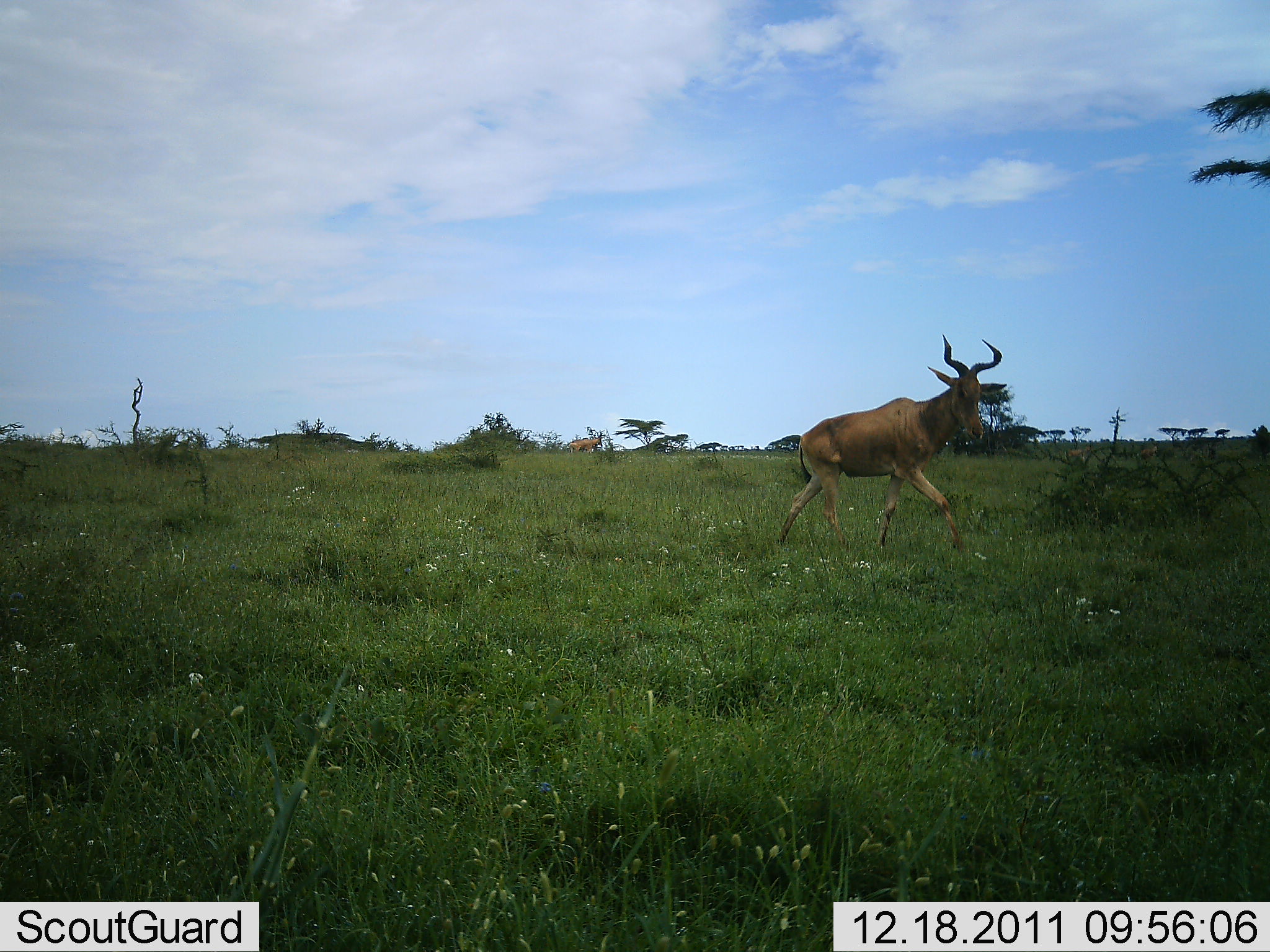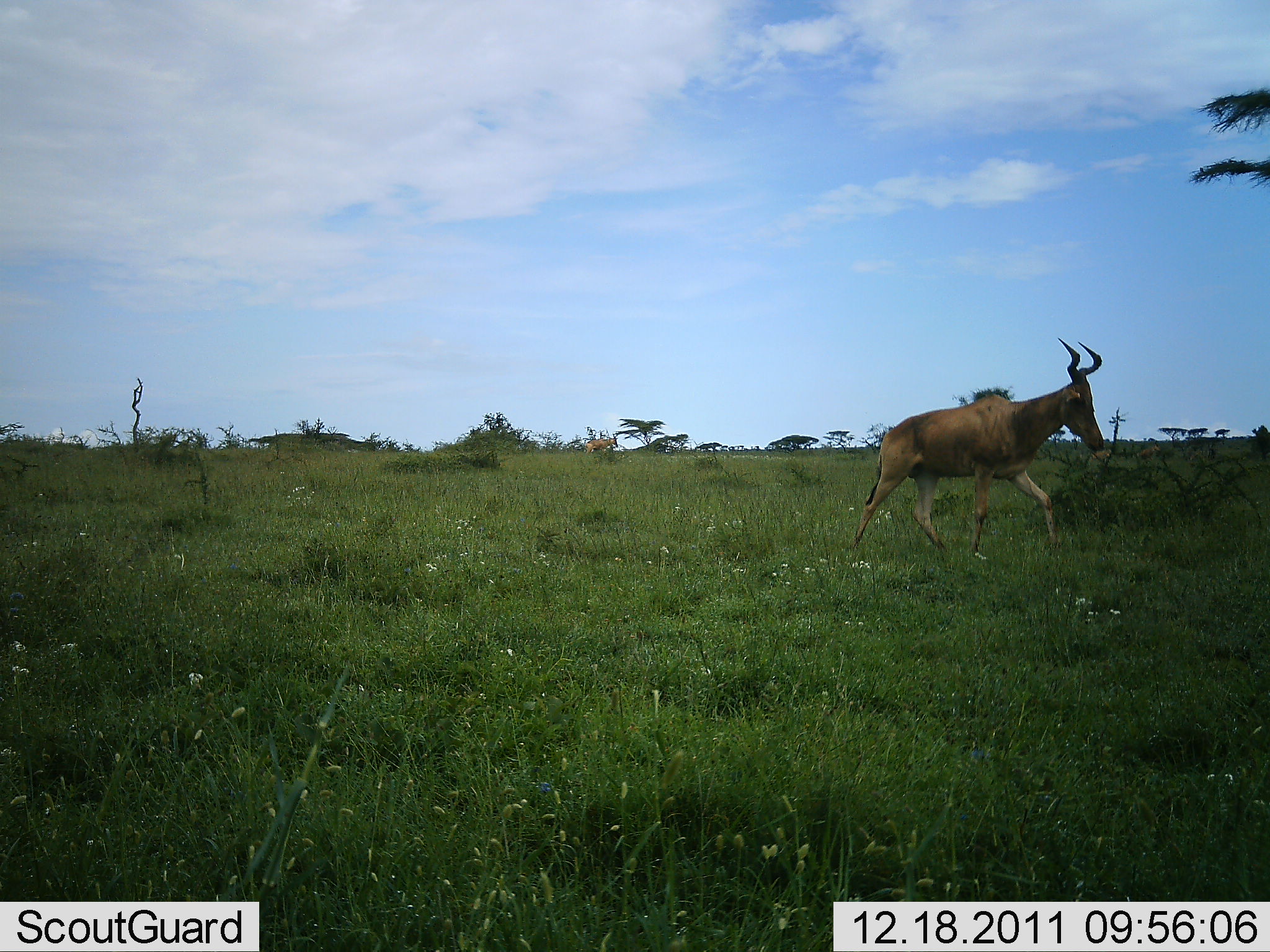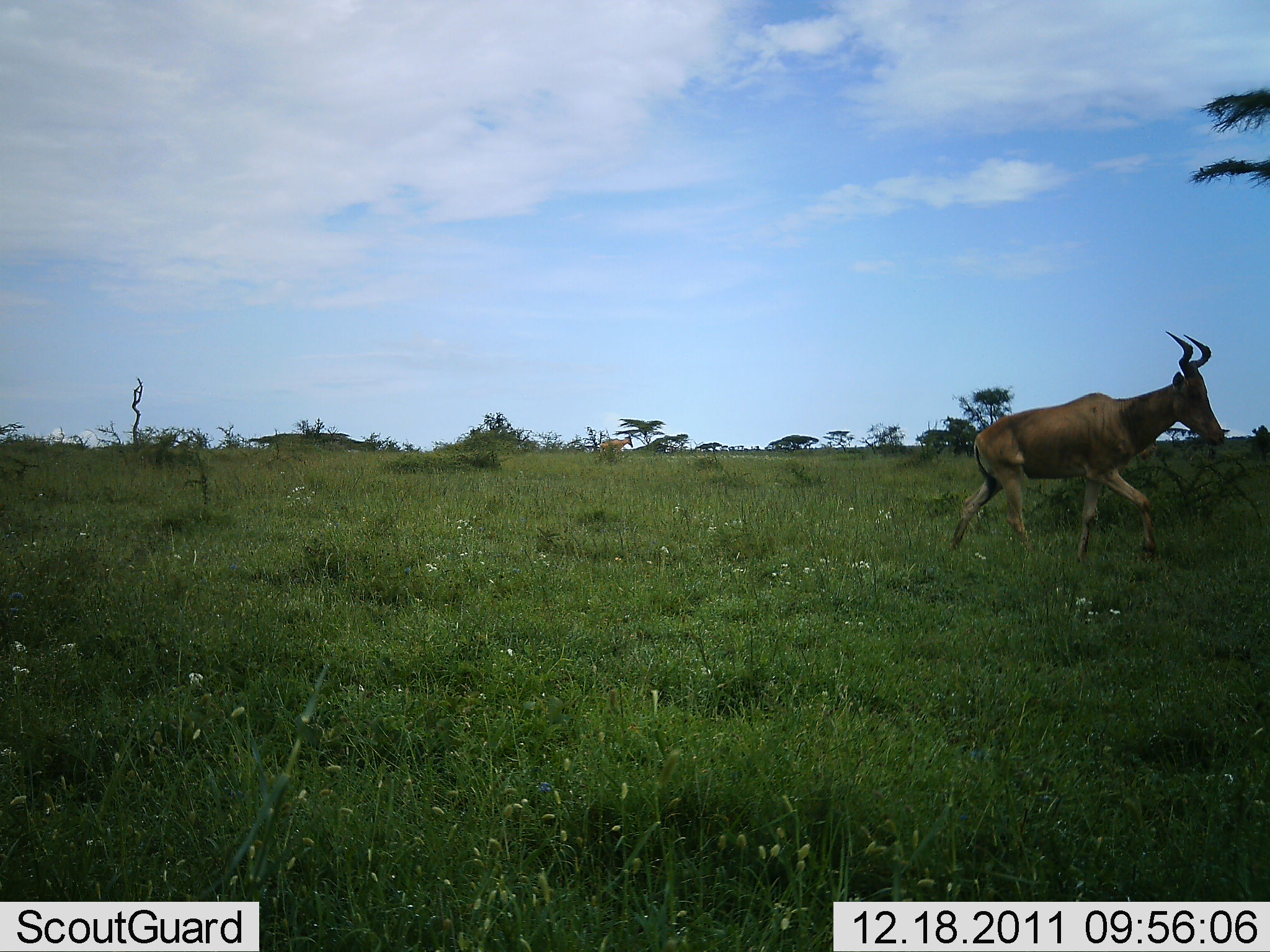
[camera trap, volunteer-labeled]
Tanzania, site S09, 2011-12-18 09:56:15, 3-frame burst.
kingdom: Animalia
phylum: Chordata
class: Mammalia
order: Artiodactyla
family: Bovidae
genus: Alcelaphus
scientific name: Alcelaphus buselaphus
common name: hartebeest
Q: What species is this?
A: Hartebeest (Alcelaphus buselaphus).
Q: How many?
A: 2.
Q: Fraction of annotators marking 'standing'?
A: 9%.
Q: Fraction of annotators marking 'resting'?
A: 0%.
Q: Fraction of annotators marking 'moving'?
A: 100%.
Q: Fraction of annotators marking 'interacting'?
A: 0%.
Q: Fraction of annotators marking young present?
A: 0%.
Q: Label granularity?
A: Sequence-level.